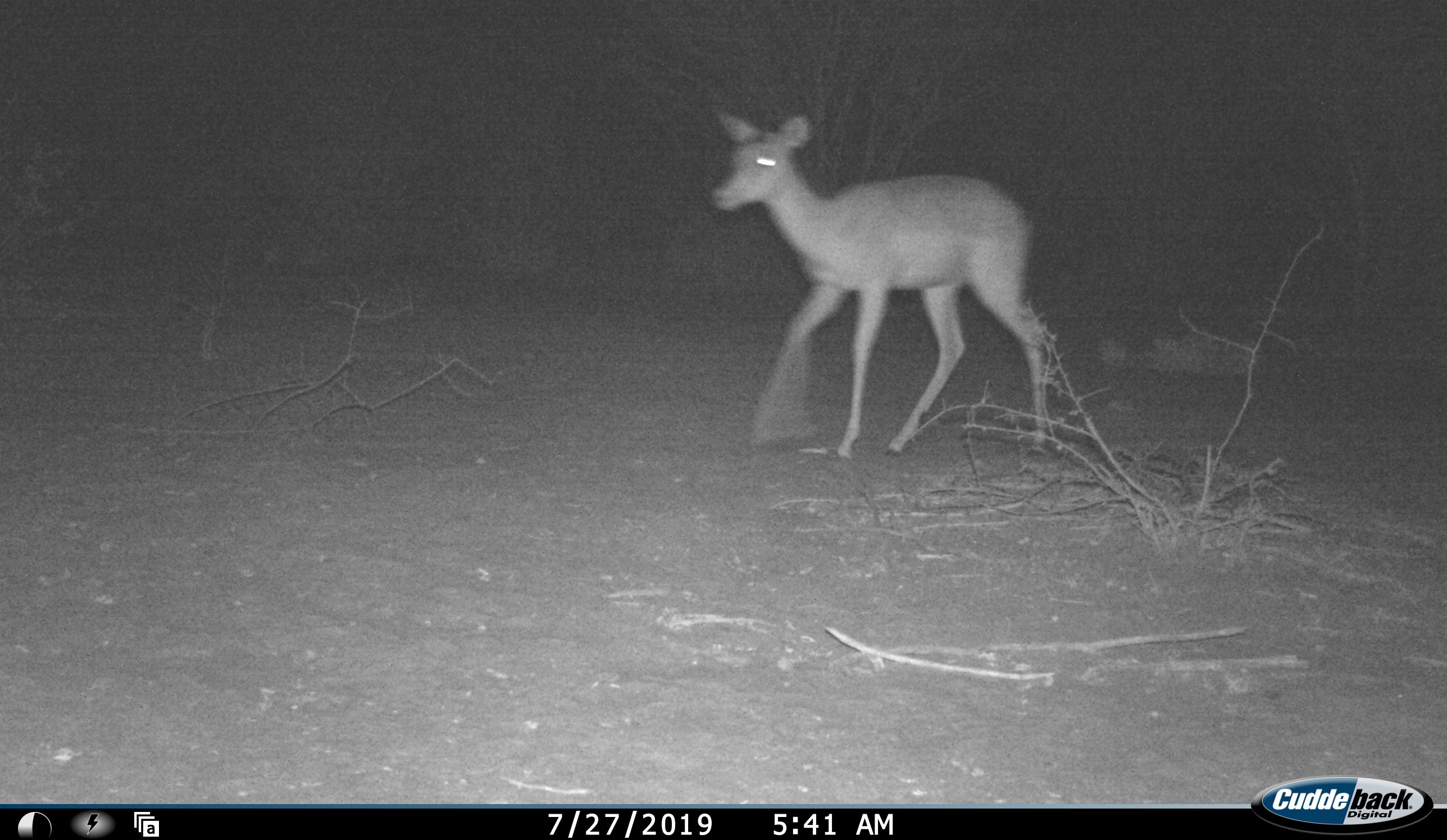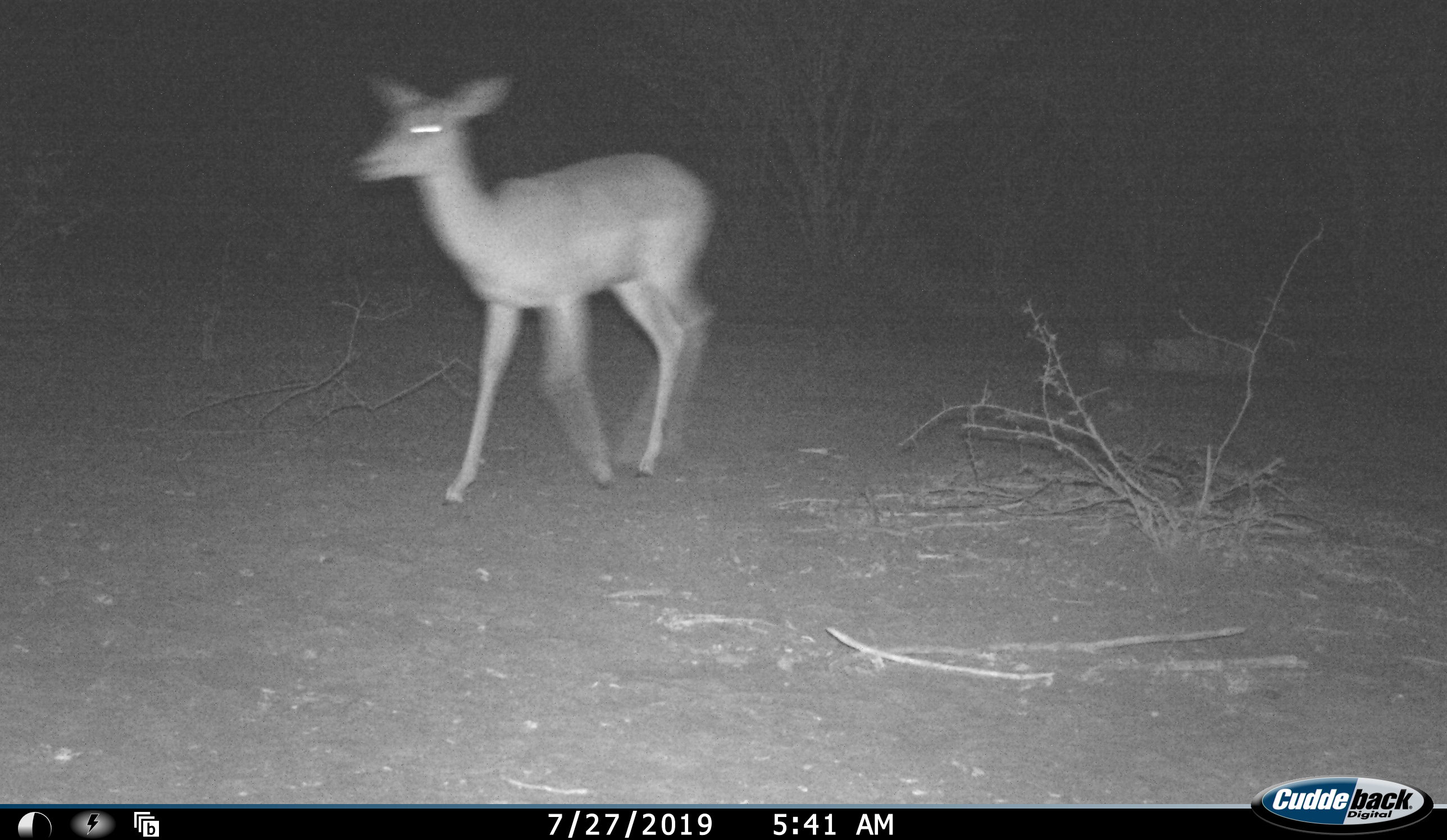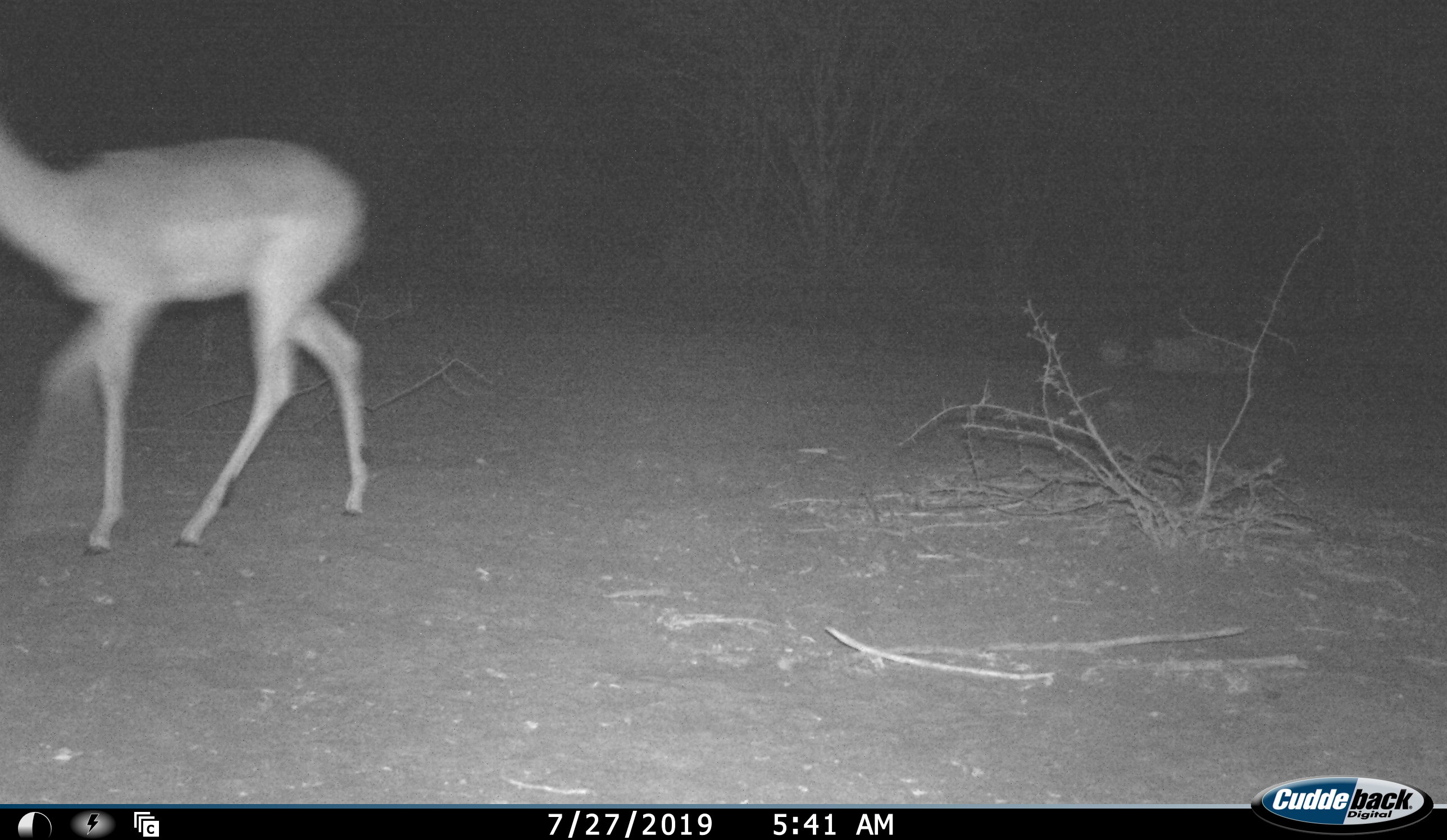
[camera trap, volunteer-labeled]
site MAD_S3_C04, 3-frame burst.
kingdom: Animalia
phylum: Chordata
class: Mammalia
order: Artiodactyla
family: Bovidae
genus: Aepyceros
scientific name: Aepyceros melampus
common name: impala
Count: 1.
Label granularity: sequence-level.